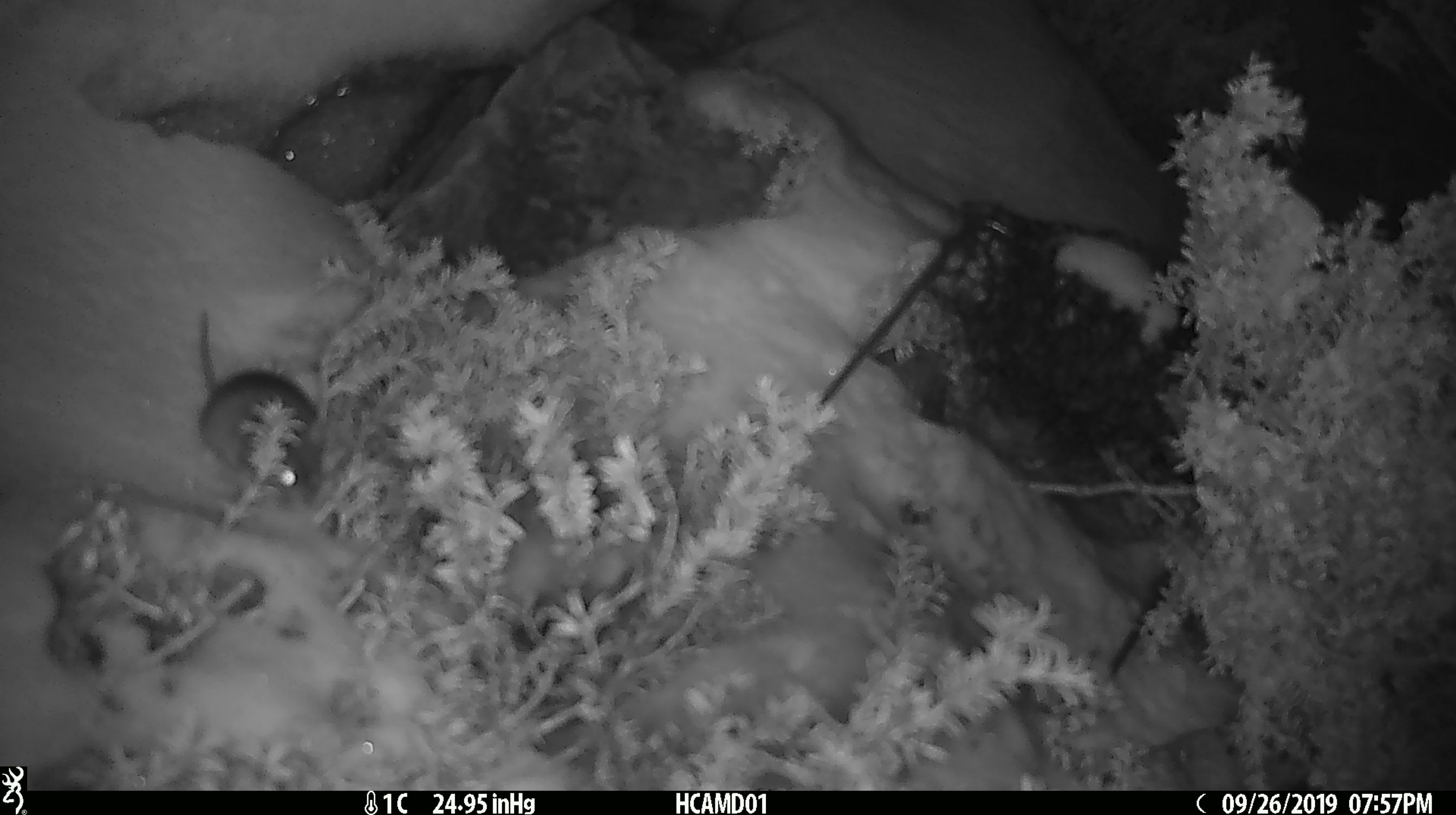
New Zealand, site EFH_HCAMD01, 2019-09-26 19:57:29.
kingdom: Animalia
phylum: Chordata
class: Mammalia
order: Rodentia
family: Muridae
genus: Mus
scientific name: Mus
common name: mouse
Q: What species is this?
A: Mouse (Mus).